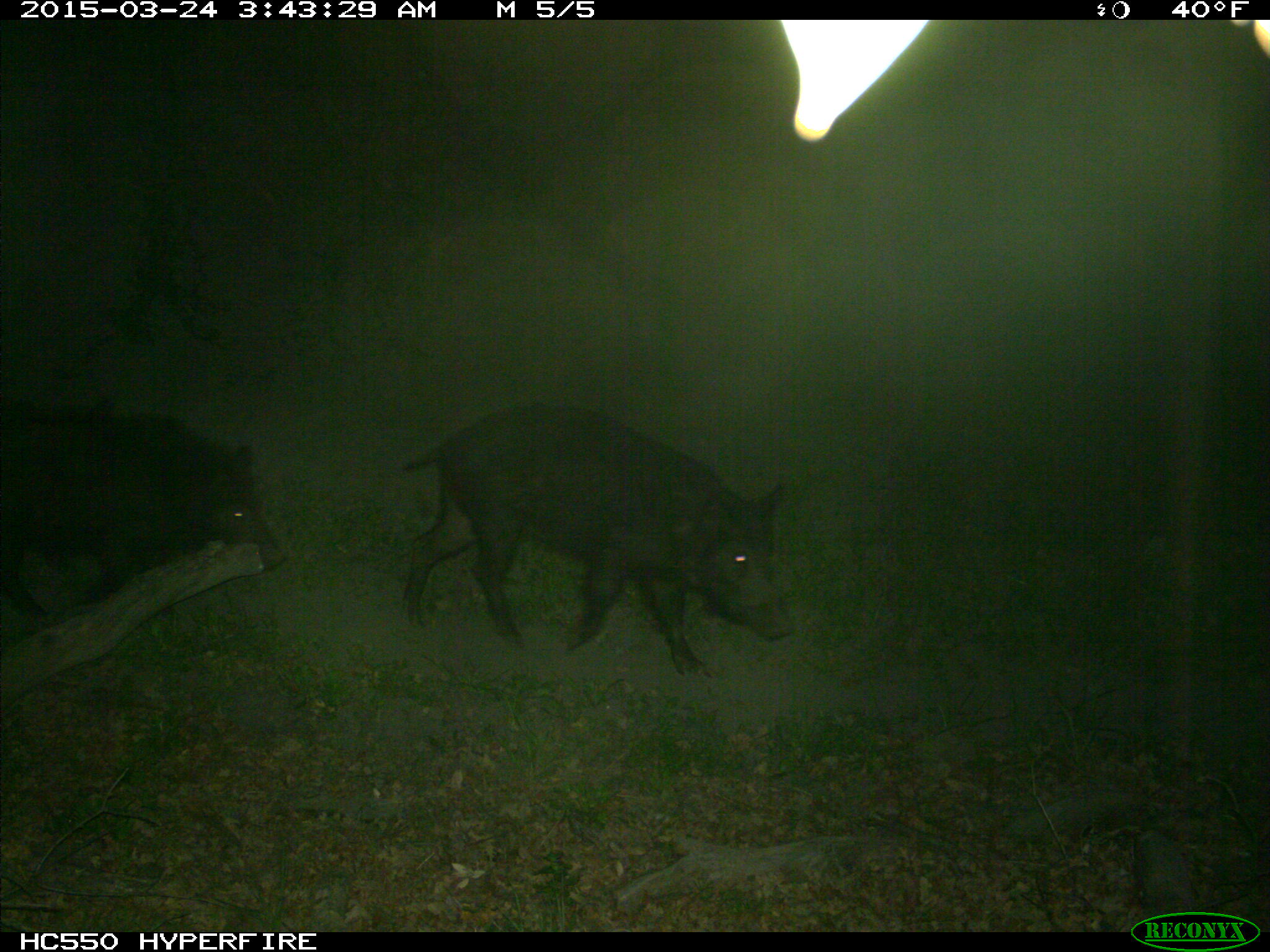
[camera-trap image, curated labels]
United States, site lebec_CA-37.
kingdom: Animalia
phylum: Chordata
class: Mammalia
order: Artiodactyla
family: Suidae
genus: Sus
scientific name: Sus scrofa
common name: wild boar